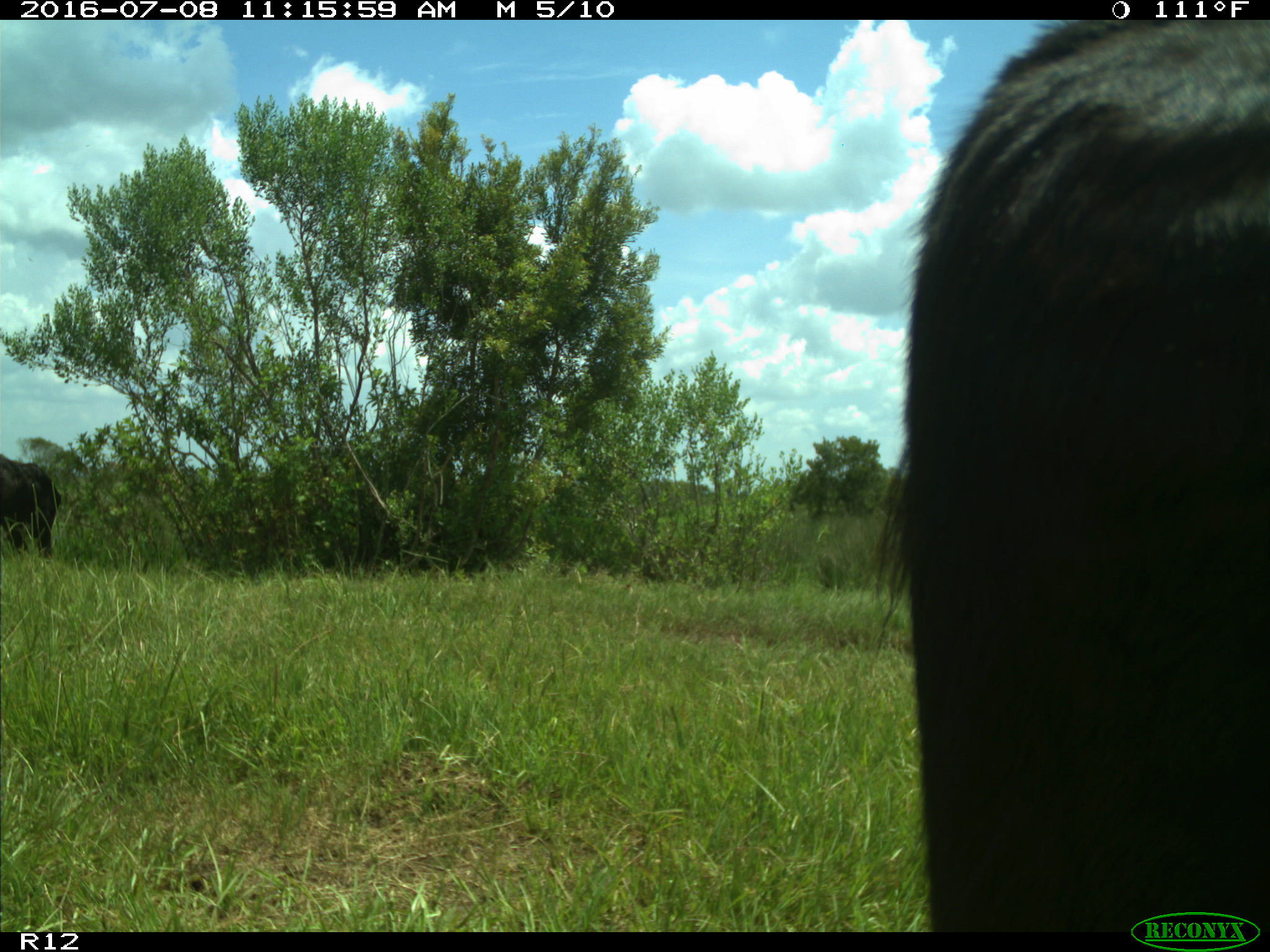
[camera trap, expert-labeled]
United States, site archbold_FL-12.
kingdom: Animalia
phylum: Chordata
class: Mammalia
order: Artiodactyla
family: Bovidae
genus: Bos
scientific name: Bos taurus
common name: domestic cow